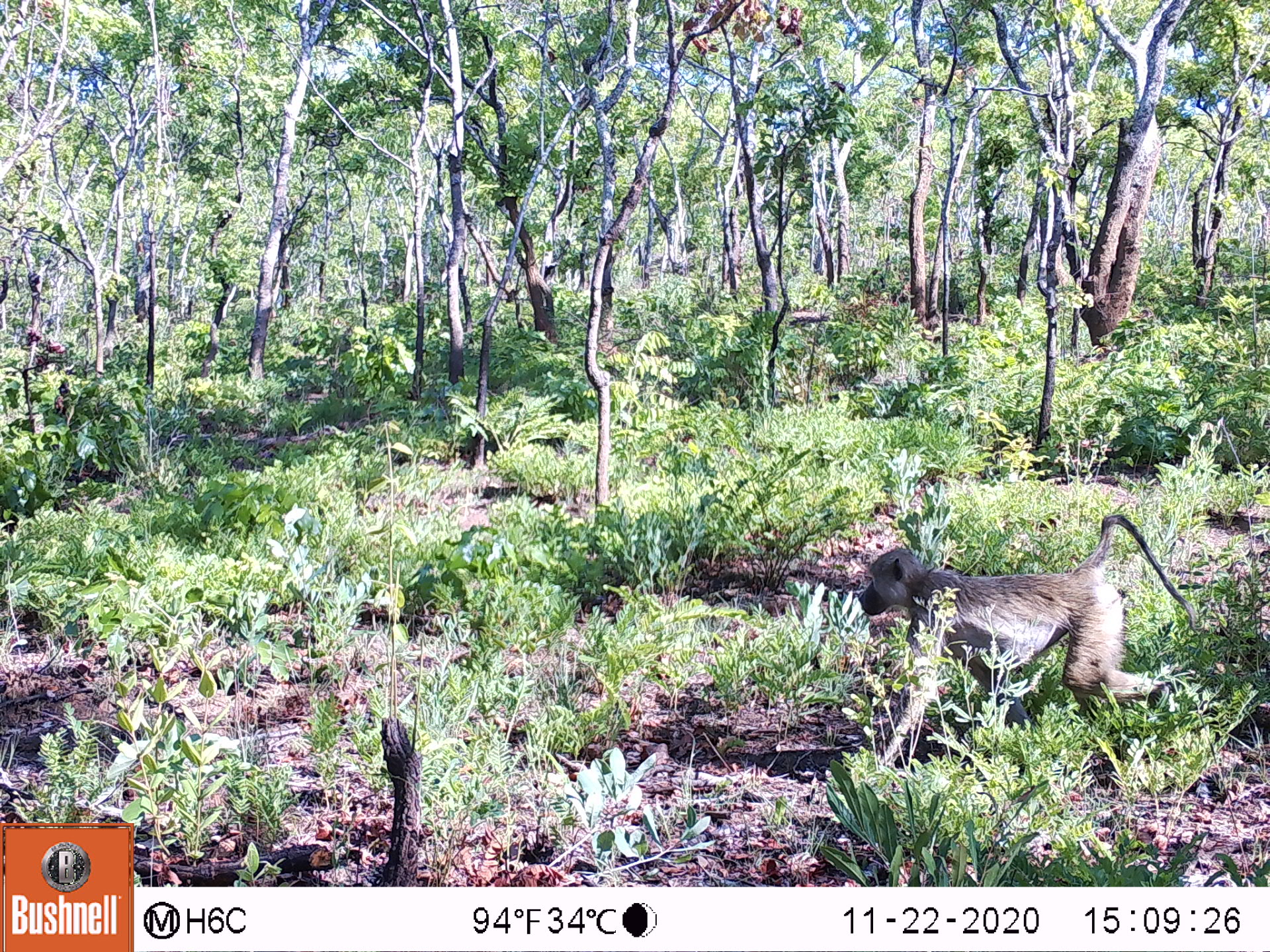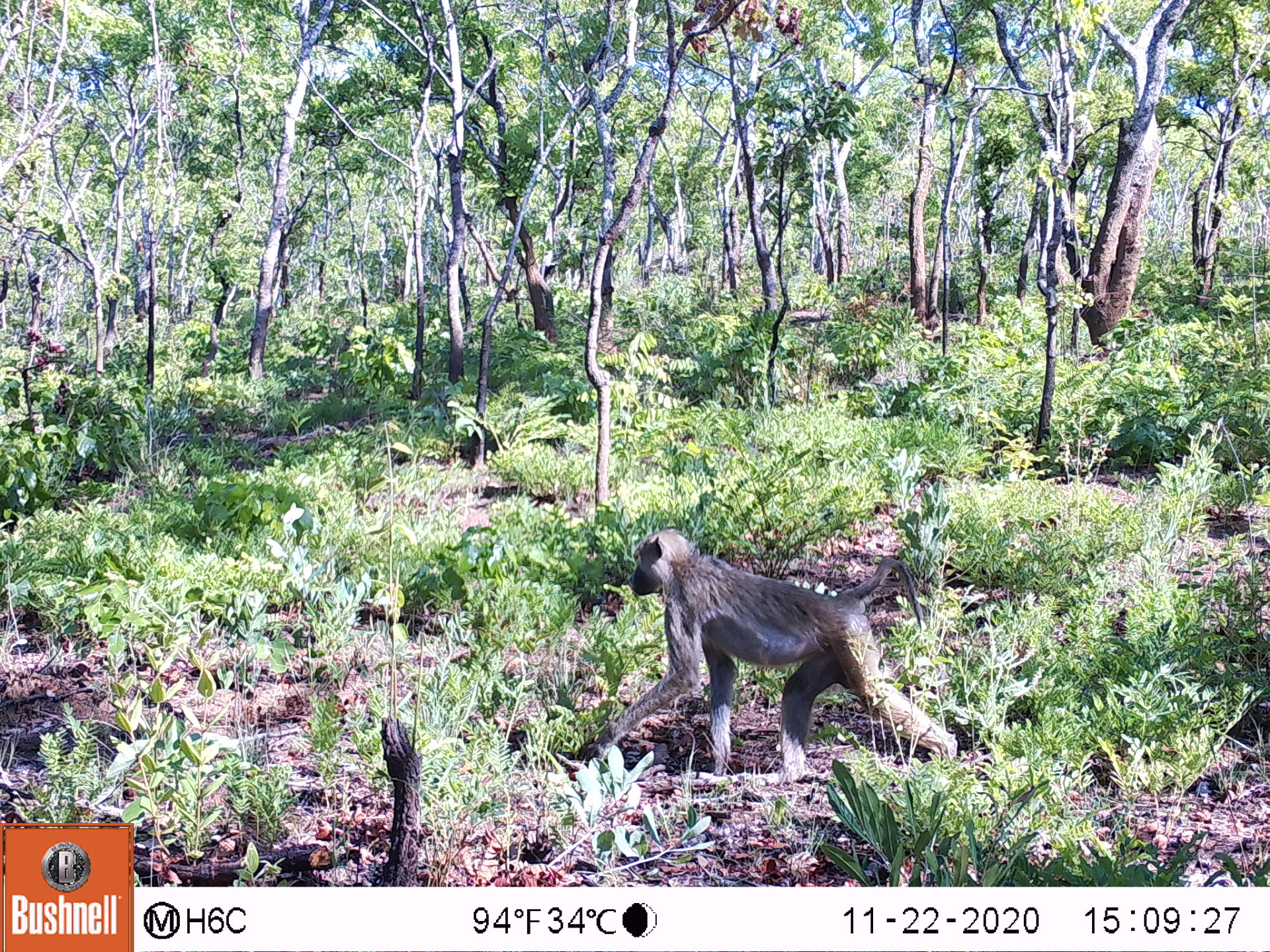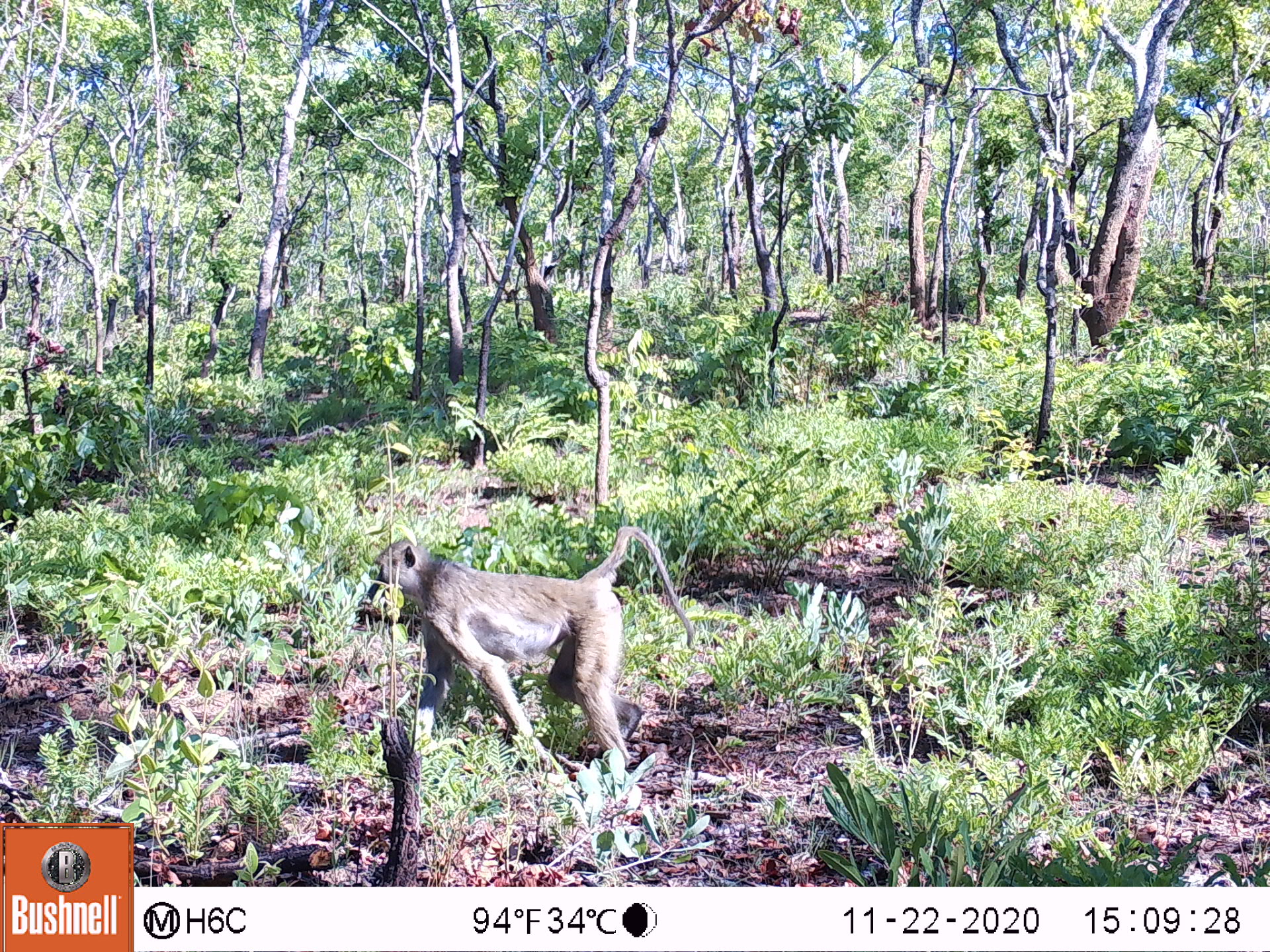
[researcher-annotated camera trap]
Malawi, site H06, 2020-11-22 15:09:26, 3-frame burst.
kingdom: Animalia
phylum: Chordata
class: Mammalia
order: Primates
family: Cercopithecidae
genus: Papio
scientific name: Papio cynocephalus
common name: yellow baboon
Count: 1.